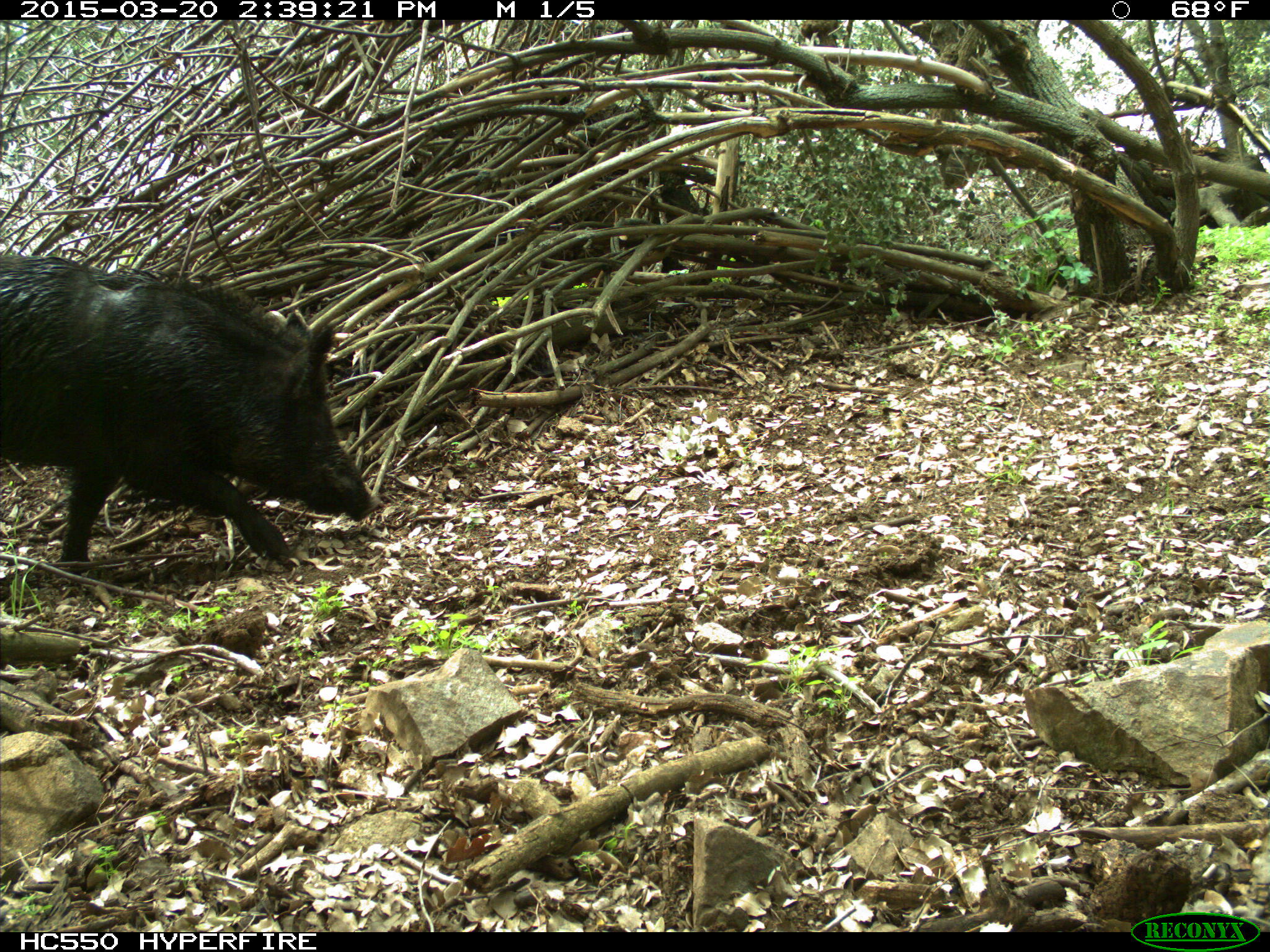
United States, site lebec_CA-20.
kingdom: Animalia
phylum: Chordata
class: Mammalia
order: Artiodactyla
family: Suidae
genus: Sus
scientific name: Sus scrofa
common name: wild boar